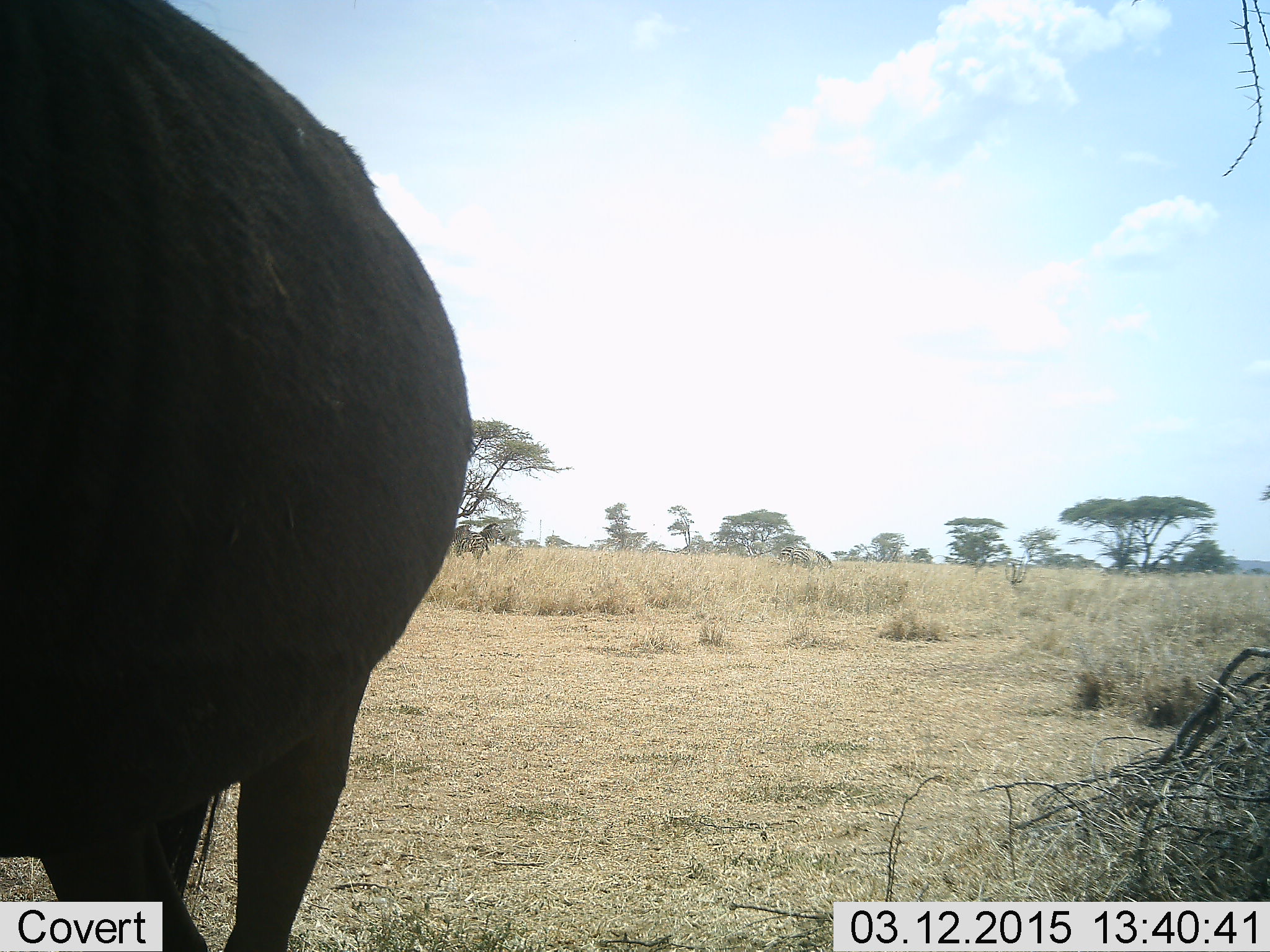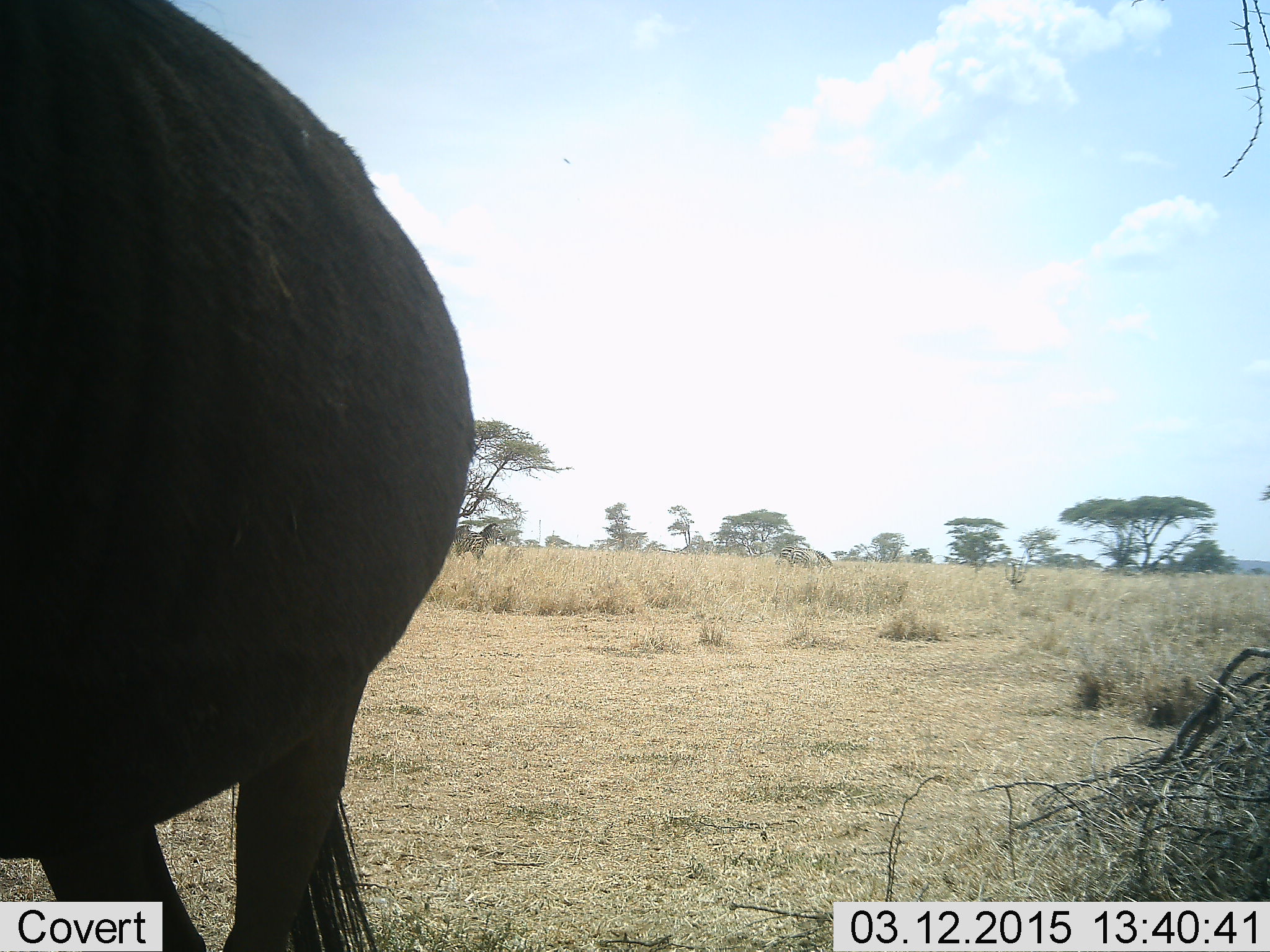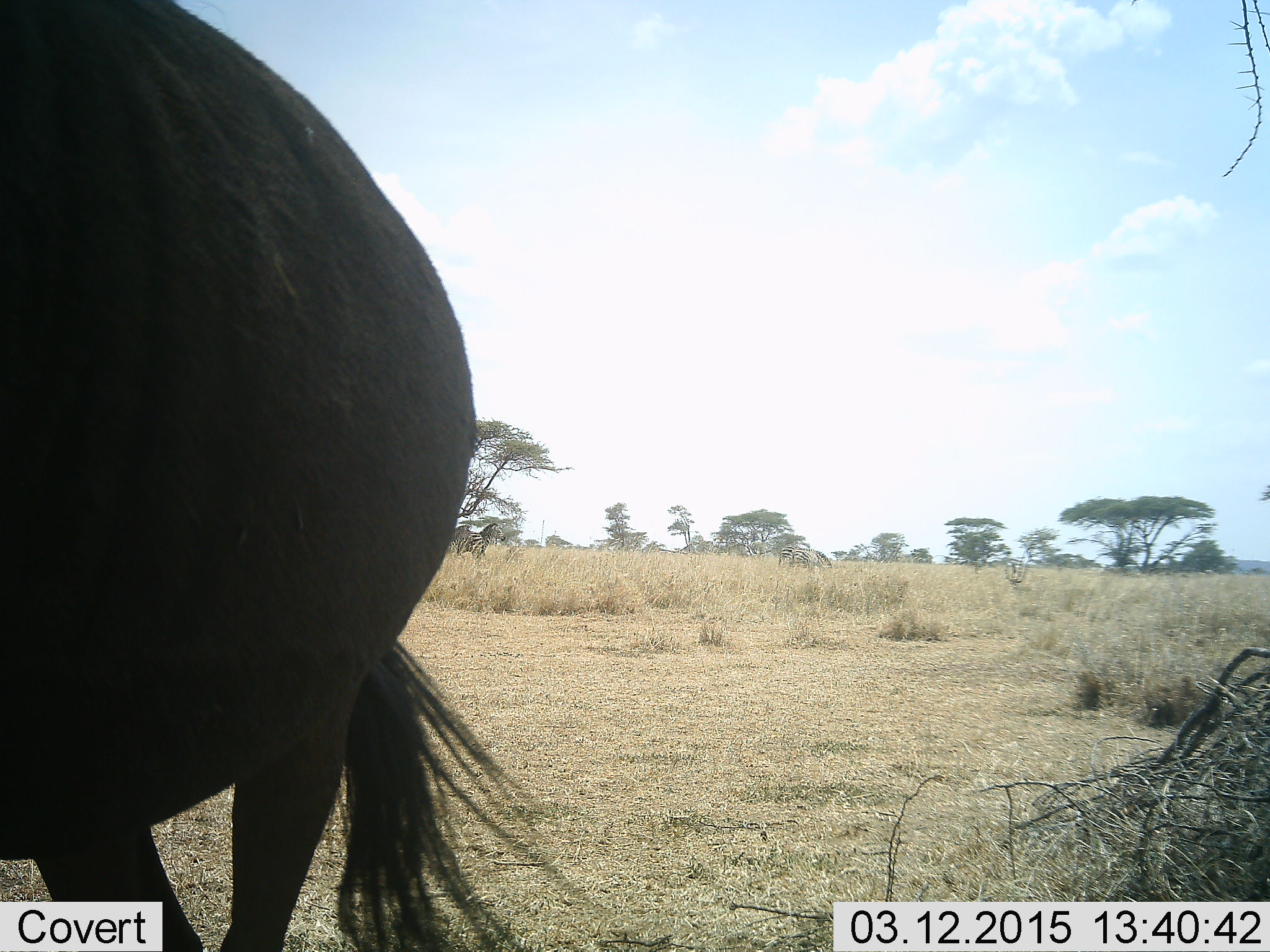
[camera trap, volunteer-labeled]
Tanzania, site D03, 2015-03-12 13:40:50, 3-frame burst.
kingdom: Animalia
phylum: Chordata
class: Mammalia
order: Artiodactyla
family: Bovidae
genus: Connochaetes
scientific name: Connochaetes taurinus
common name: blue wildebeest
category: wildebeest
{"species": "wildebeest (blue wildebeest) (Connochaetes taurinus)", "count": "1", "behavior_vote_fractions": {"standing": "100%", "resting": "0%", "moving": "0%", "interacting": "0%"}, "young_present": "0%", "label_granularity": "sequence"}